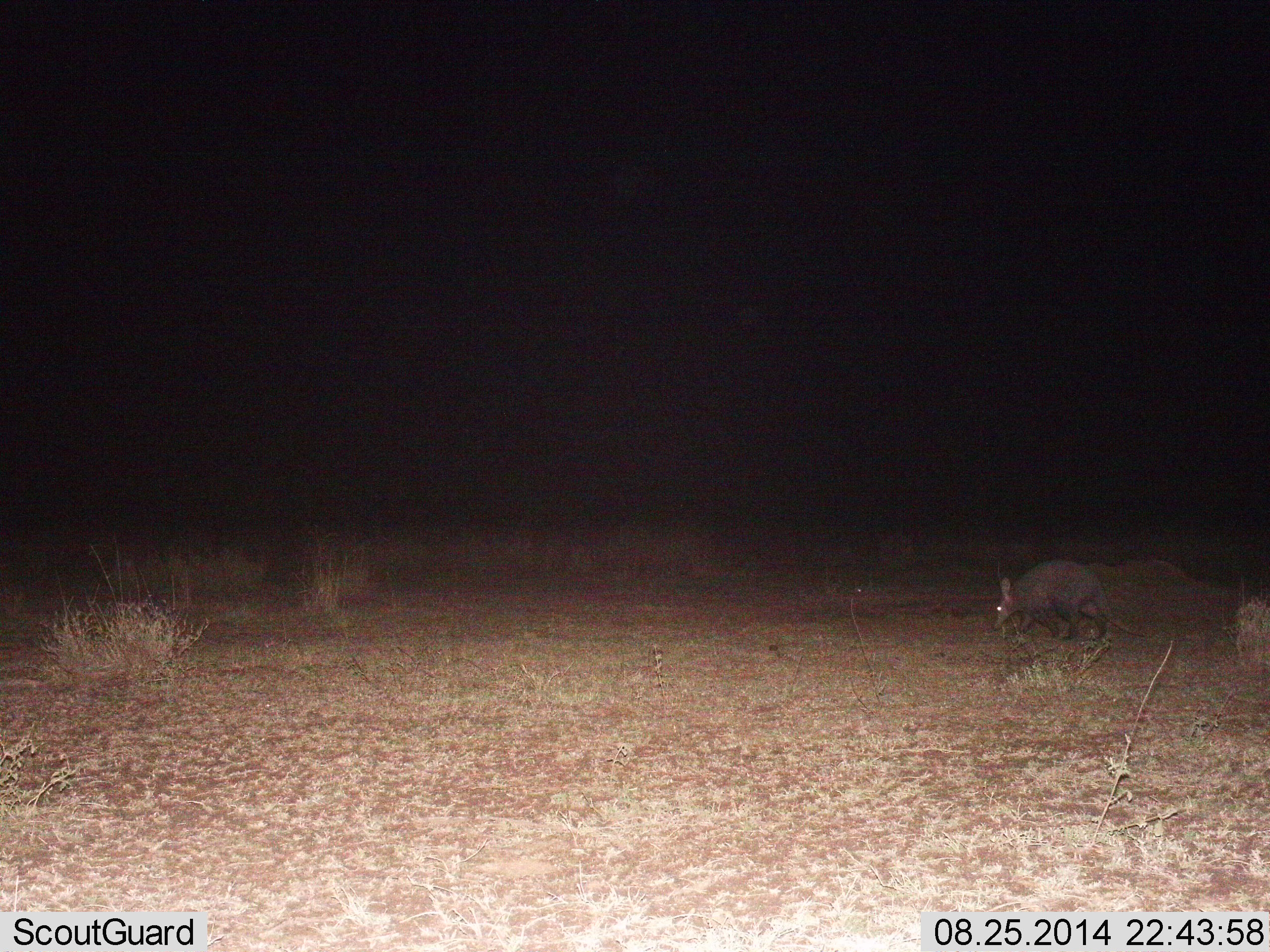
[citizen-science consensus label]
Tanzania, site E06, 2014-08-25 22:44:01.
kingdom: Animalia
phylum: Chordata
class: Mammalia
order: Tubulidentata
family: Orycteropodidae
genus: Orycteropus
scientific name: Orycteropus afer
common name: aardvark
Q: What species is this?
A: Aardvark (Orycteropus afer).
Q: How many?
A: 1.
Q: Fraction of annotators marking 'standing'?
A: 0%.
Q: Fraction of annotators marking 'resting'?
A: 0%.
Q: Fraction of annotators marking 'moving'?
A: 45%.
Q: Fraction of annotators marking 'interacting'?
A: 9%.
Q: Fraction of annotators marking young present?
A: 0%.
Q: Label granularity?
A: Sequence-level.